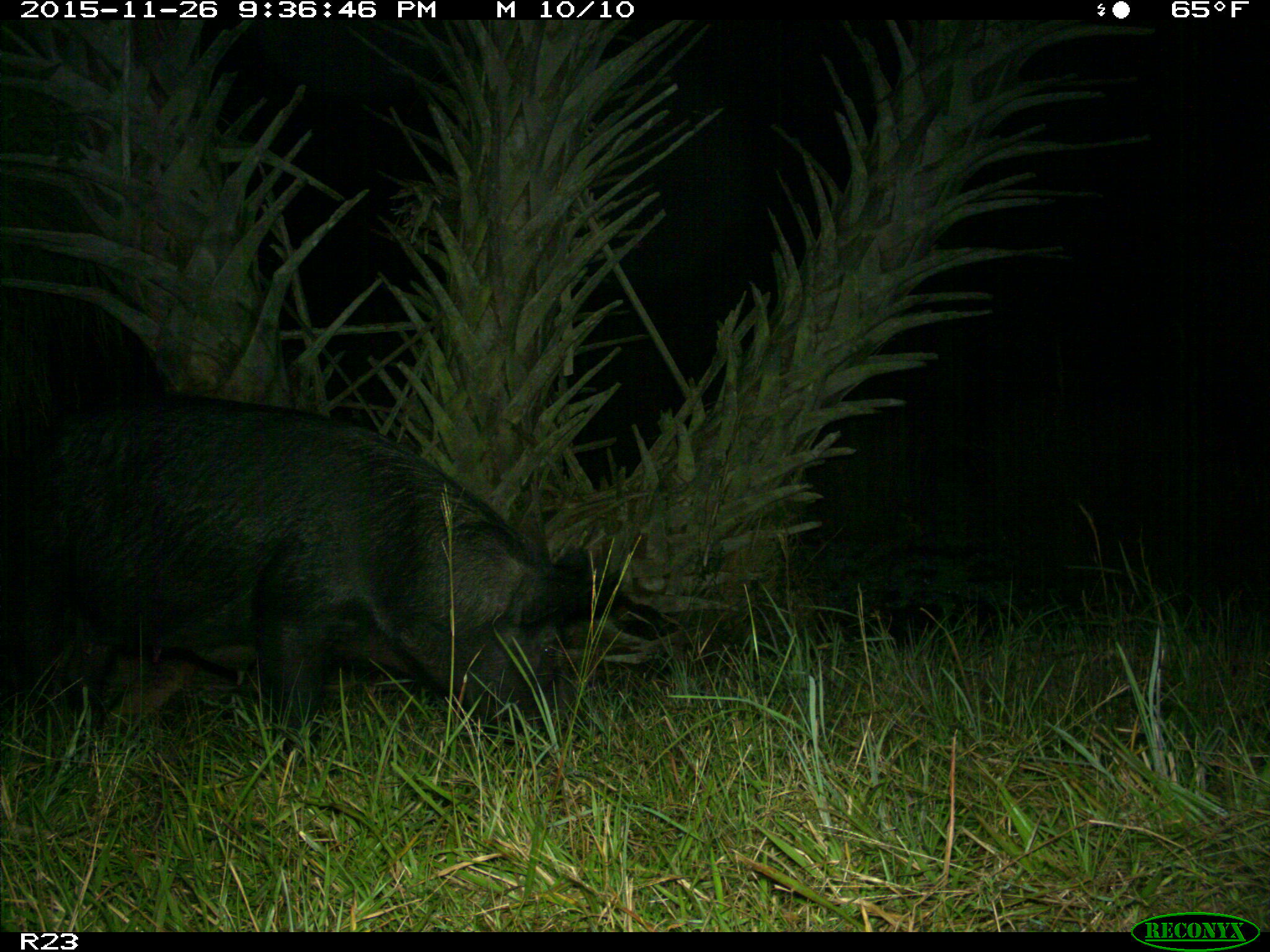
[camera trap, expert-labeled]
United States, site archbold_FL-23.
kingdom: Animalia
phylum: Chordata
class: Mammalia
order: Artiodactyla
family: Suidae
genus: Sus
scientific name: Sus scrofa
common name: wild boar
Sus scrofa (wild boar).